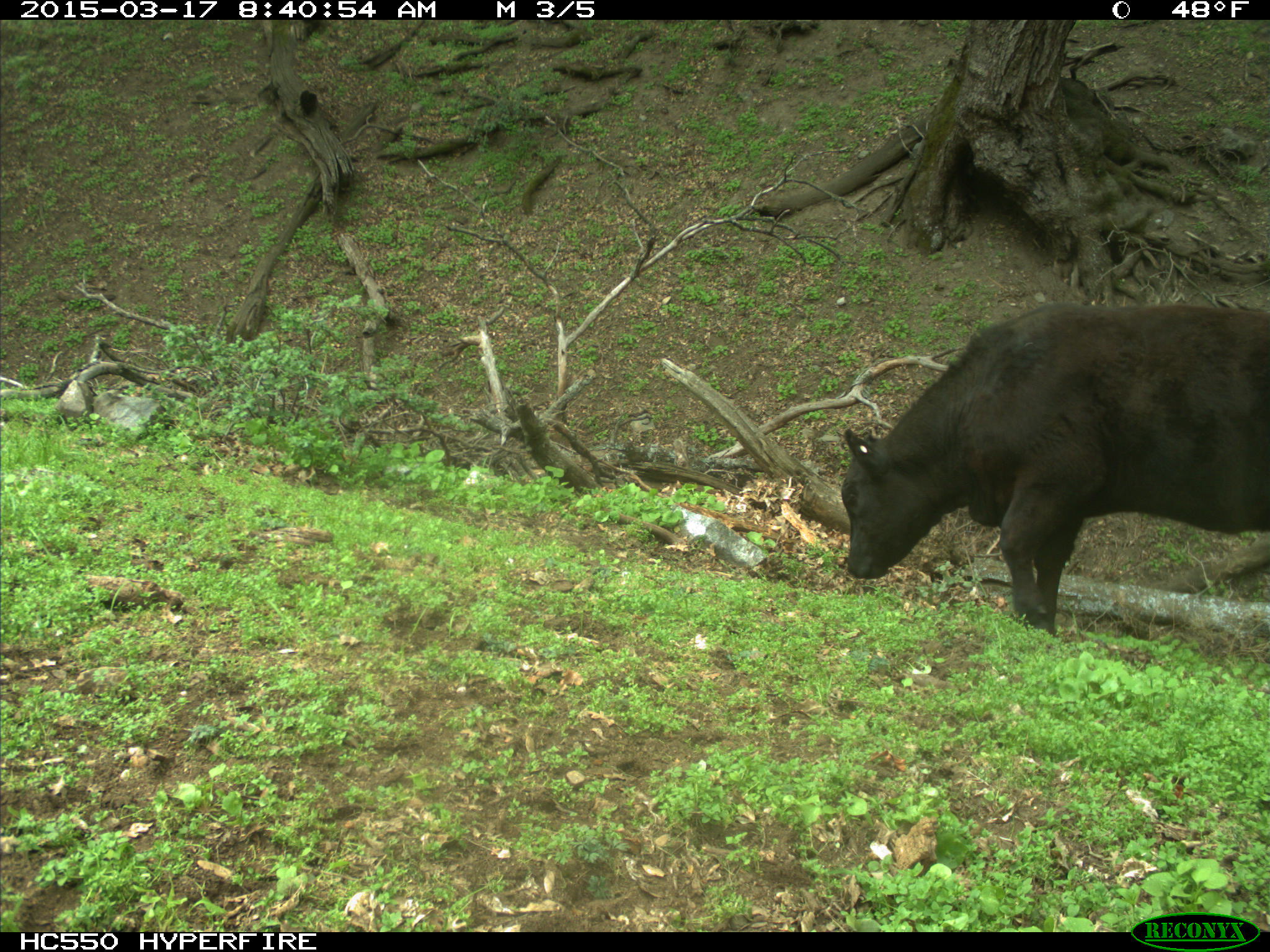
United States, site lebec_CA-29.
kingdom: Animalia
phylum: Chordata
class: Mammalia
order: Artiodactyla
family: Bovidae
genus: Bos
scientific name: Bos taurus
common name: domestic cow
Bos taurus (domestic cow).